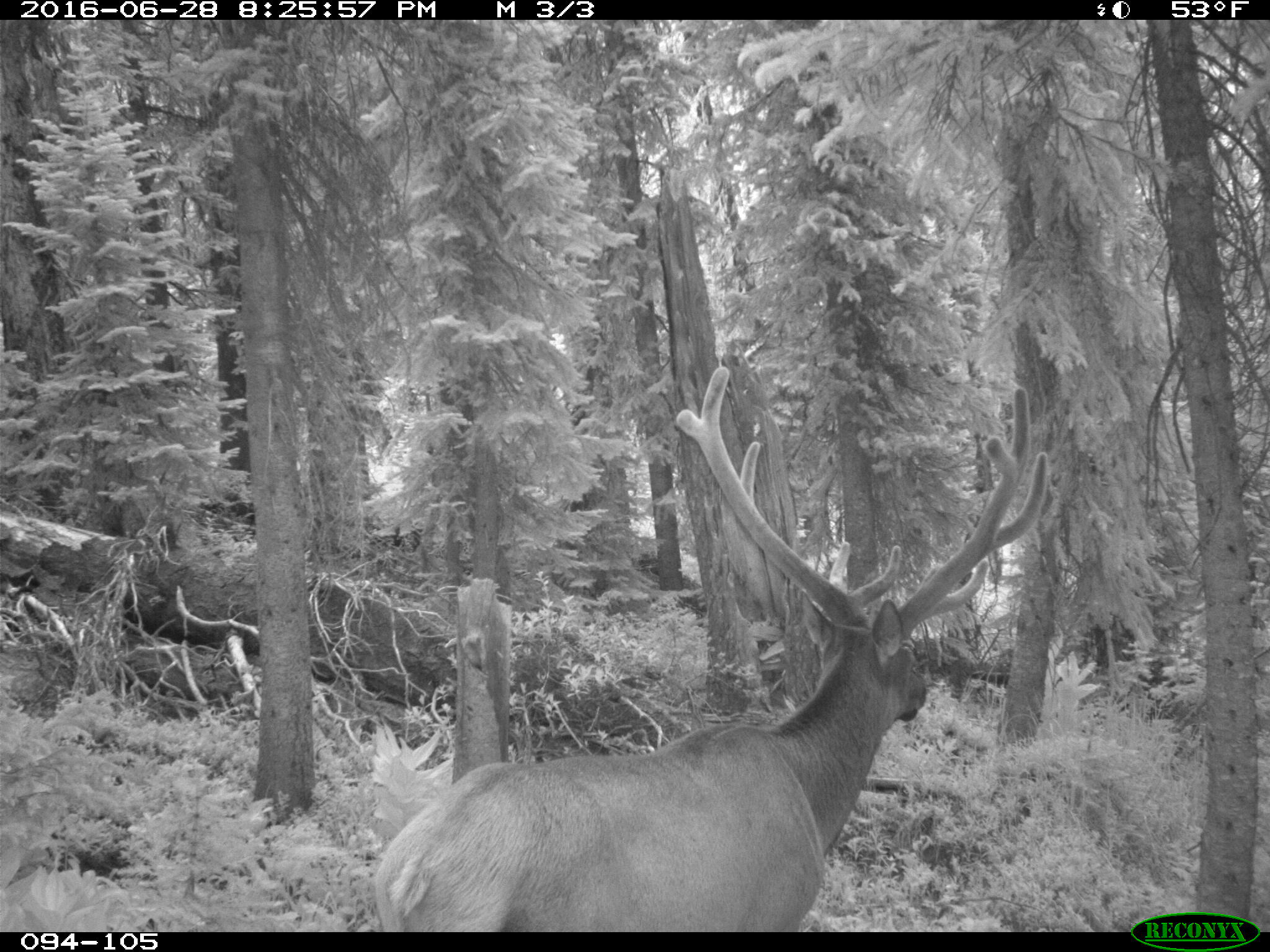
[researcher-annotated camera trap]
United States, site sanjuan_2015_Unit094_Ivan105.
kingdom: Animalia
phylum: Chordata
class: Mammalia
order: Artiodactyla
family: Cervidae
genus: Cervus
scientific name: Cervus elaphus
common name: red deer